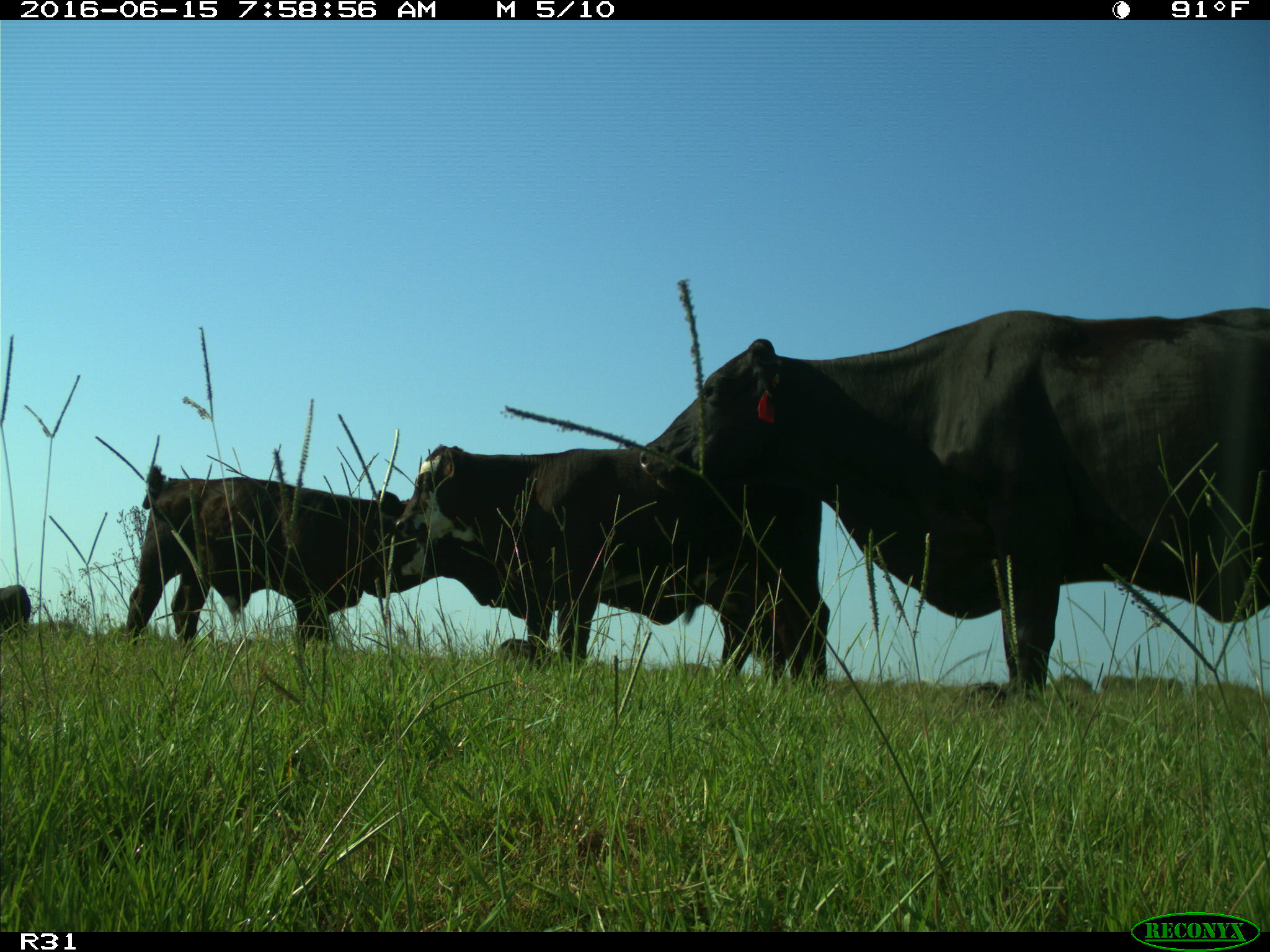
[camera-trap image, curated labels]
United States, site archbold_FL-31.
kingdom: Animalia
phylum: Chordata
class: Mammalia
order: Artiodactyla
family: Bovidae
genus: Bos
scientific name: Bos taurus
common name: domestic cow